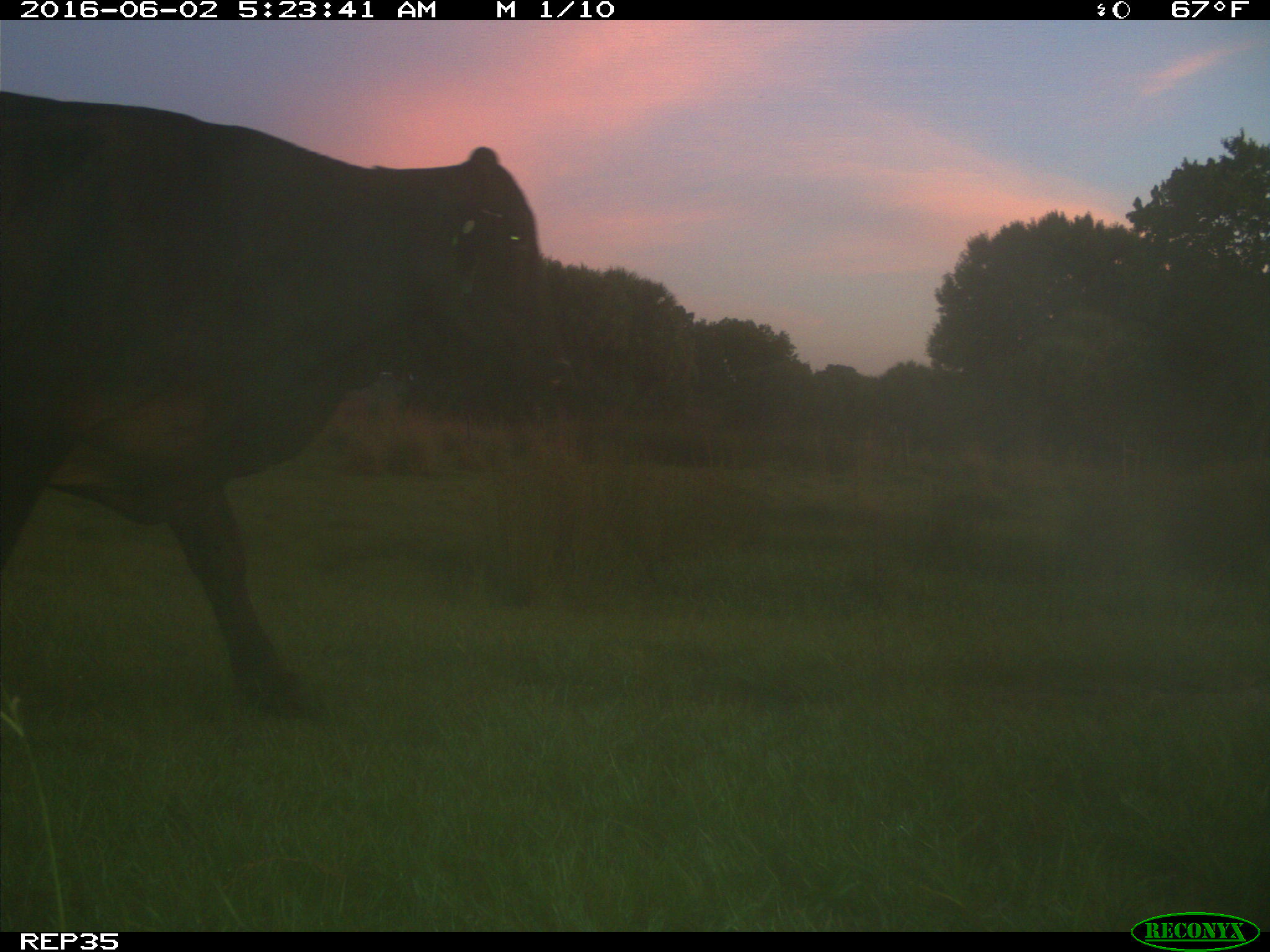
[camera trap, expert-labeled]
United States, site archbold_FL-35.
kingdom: Animalia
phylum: Chordata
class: Mammalia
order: Artiodactyla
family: Bovidae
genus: Bos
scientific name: Bos taurus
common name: domestic cow